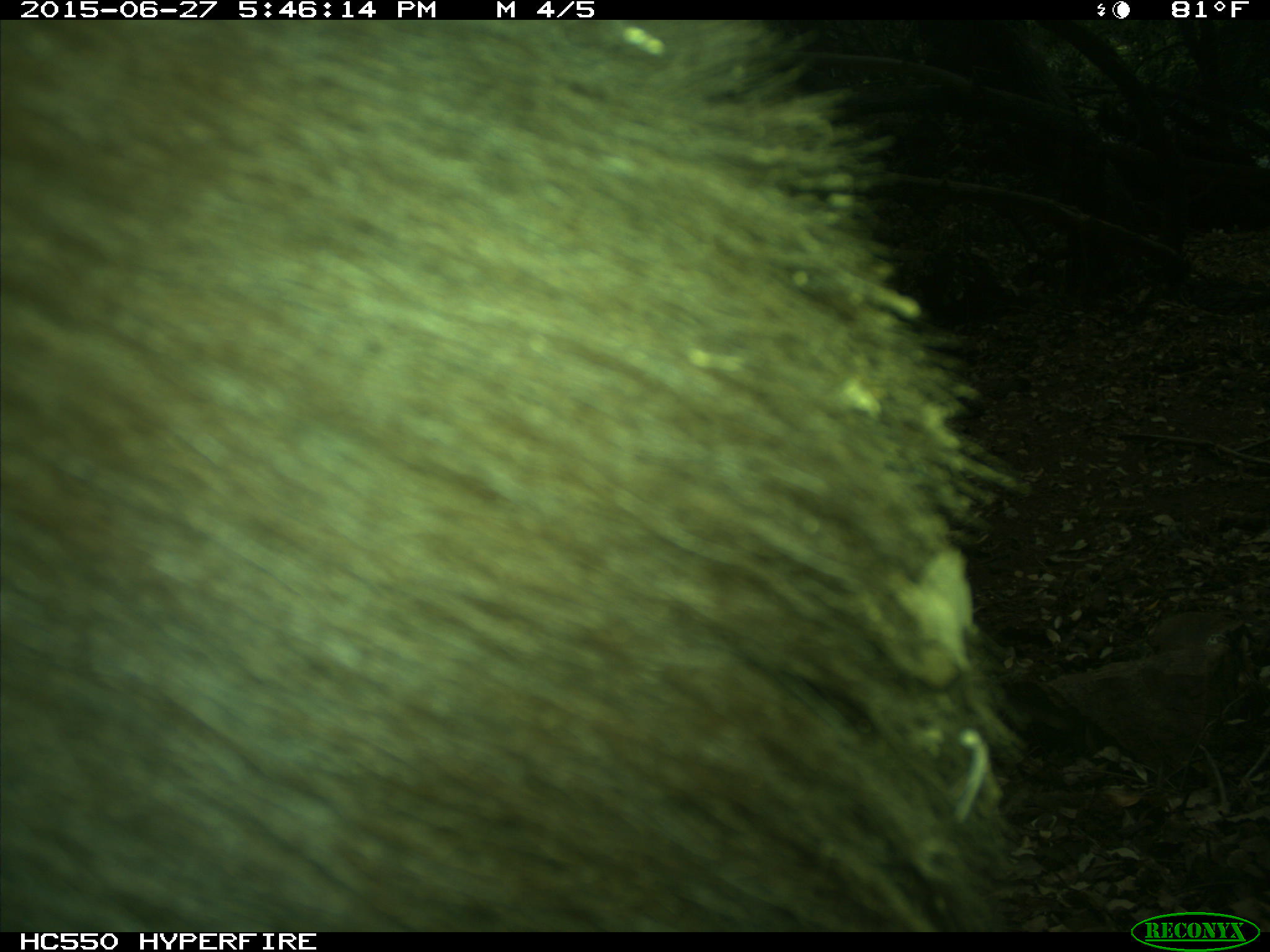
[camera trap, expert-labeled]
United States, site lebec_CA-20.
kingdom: Animalia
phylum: Chordata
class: Mammalia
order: Carnivora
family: Ursidae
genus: Ursus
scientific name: Ursus americanus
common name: american black bear